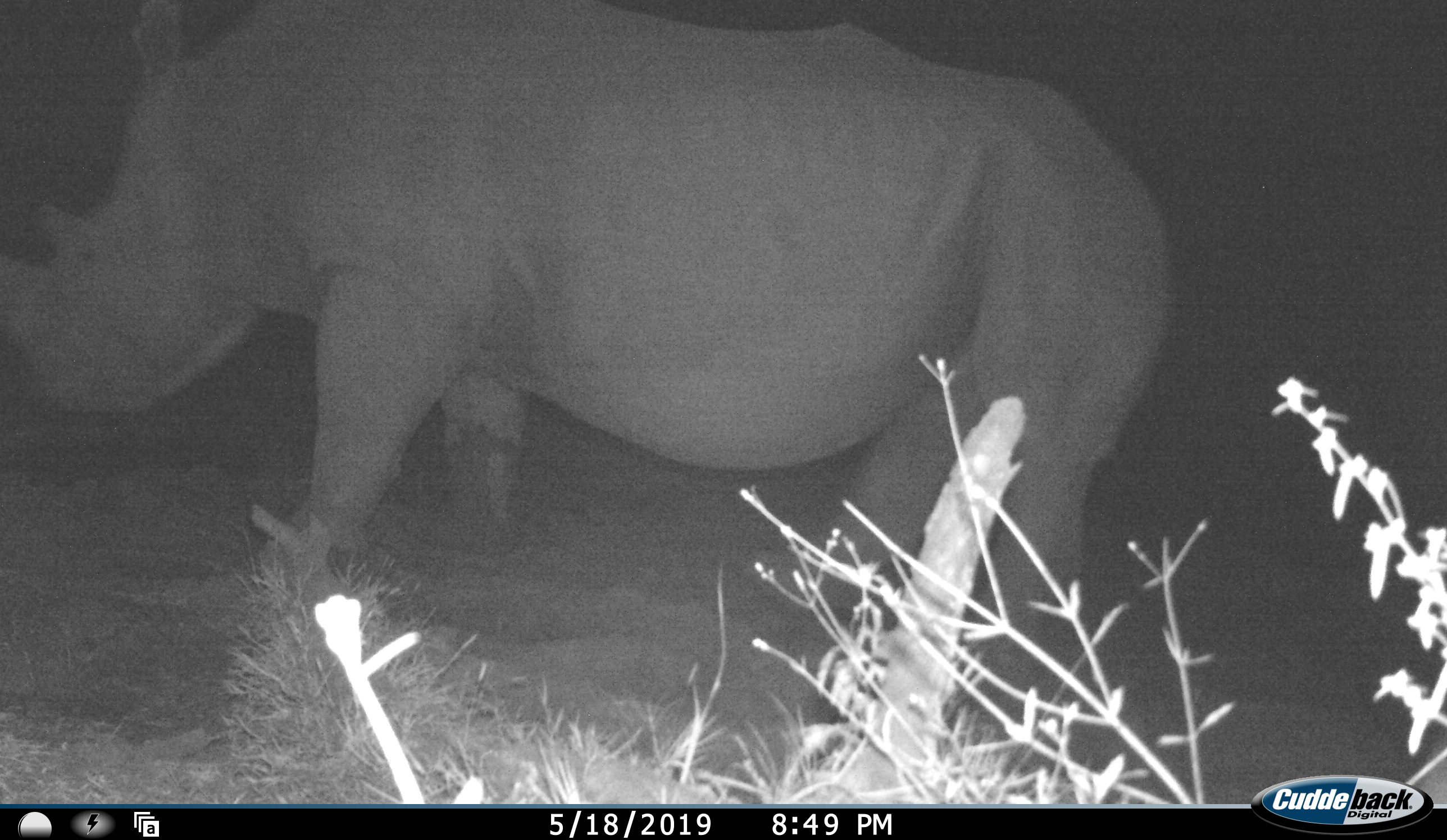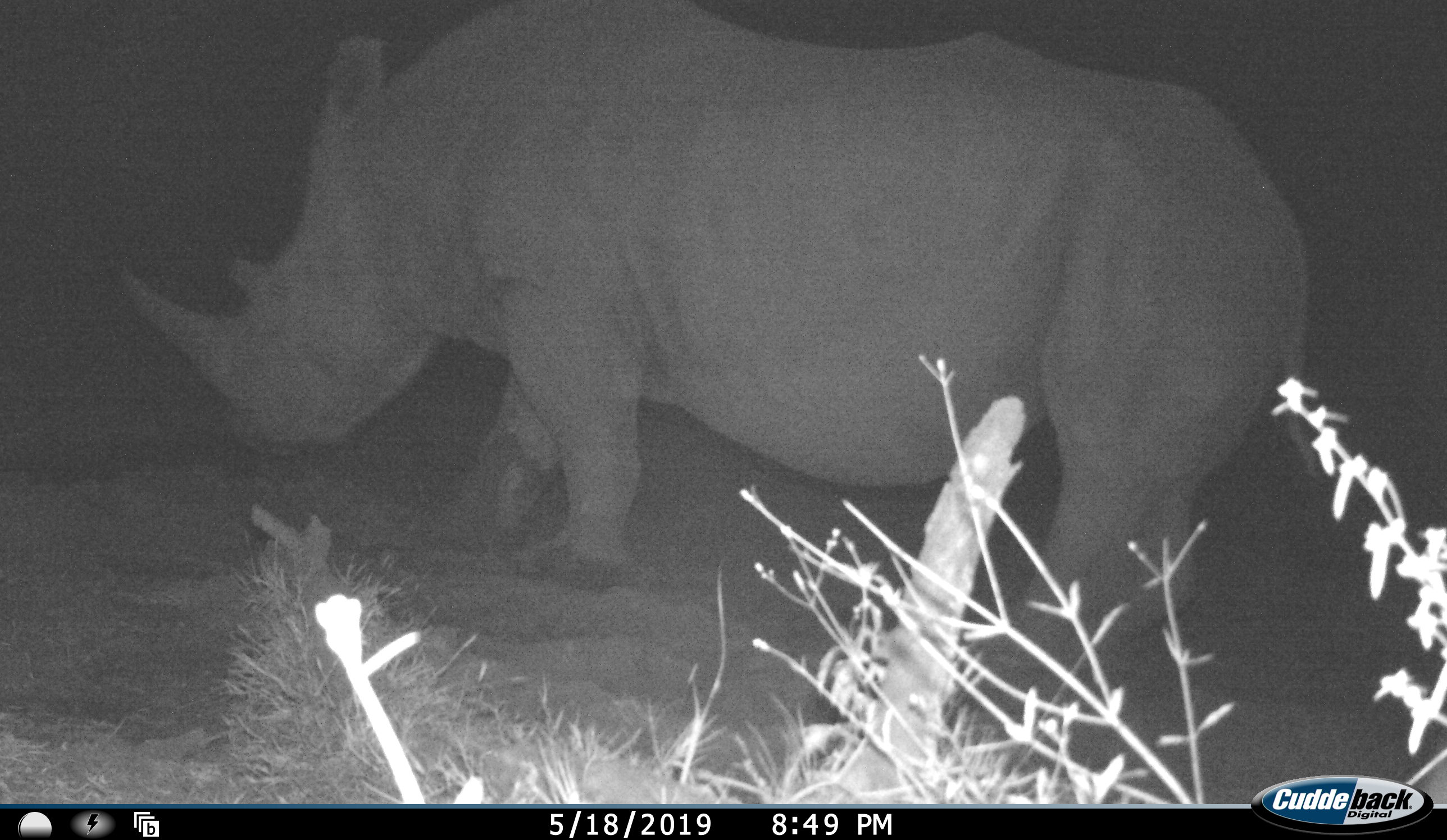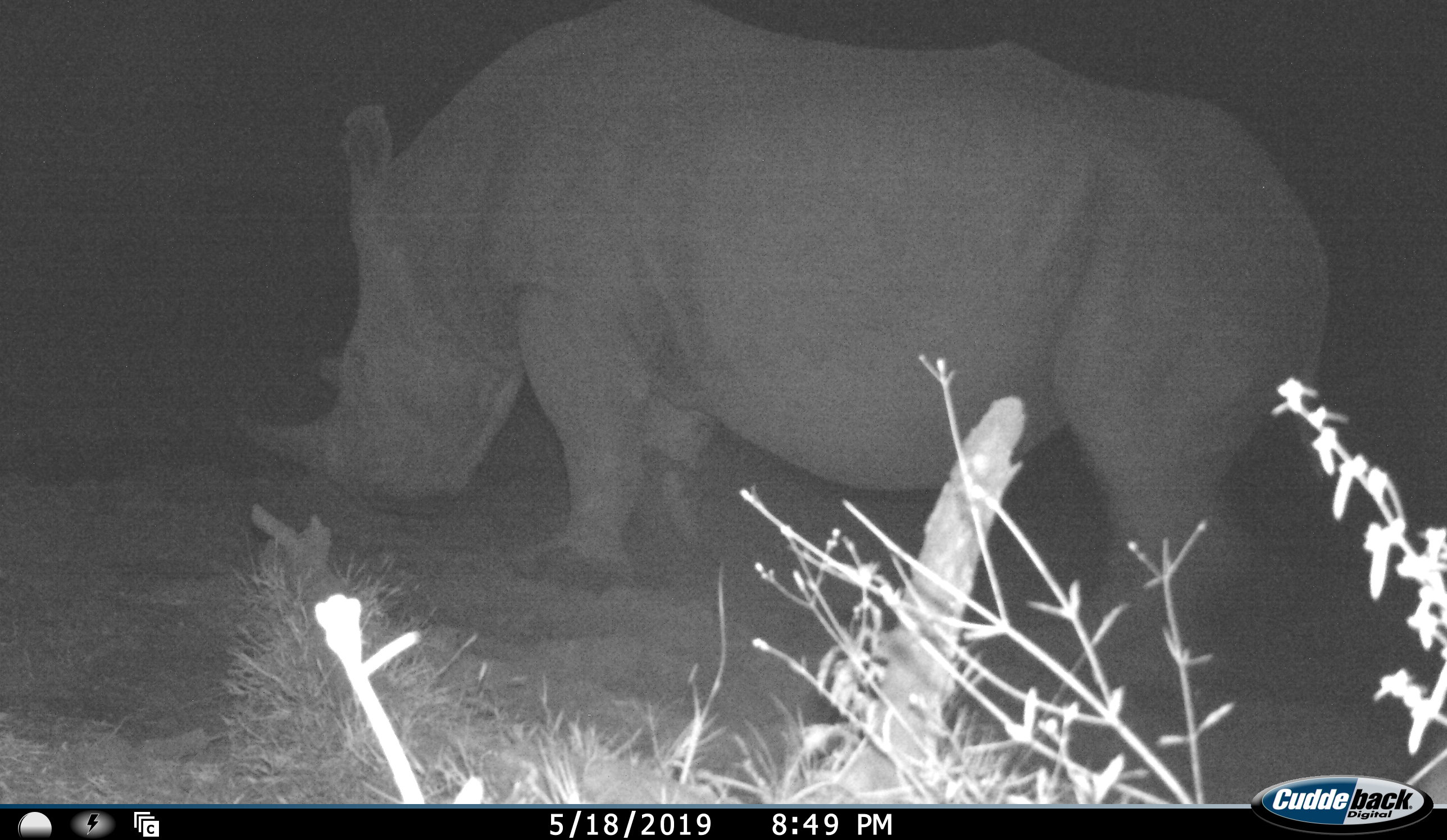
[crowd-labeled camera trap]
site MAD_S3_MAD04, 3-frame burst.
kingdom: Animalia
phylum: Chordata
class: Mammalia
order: Perissodactyla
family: Rhinocerotidae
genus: Diceros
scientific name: Diceros bicornis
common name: black rhinoceros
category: rhinocerosblack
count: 1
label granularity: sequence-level